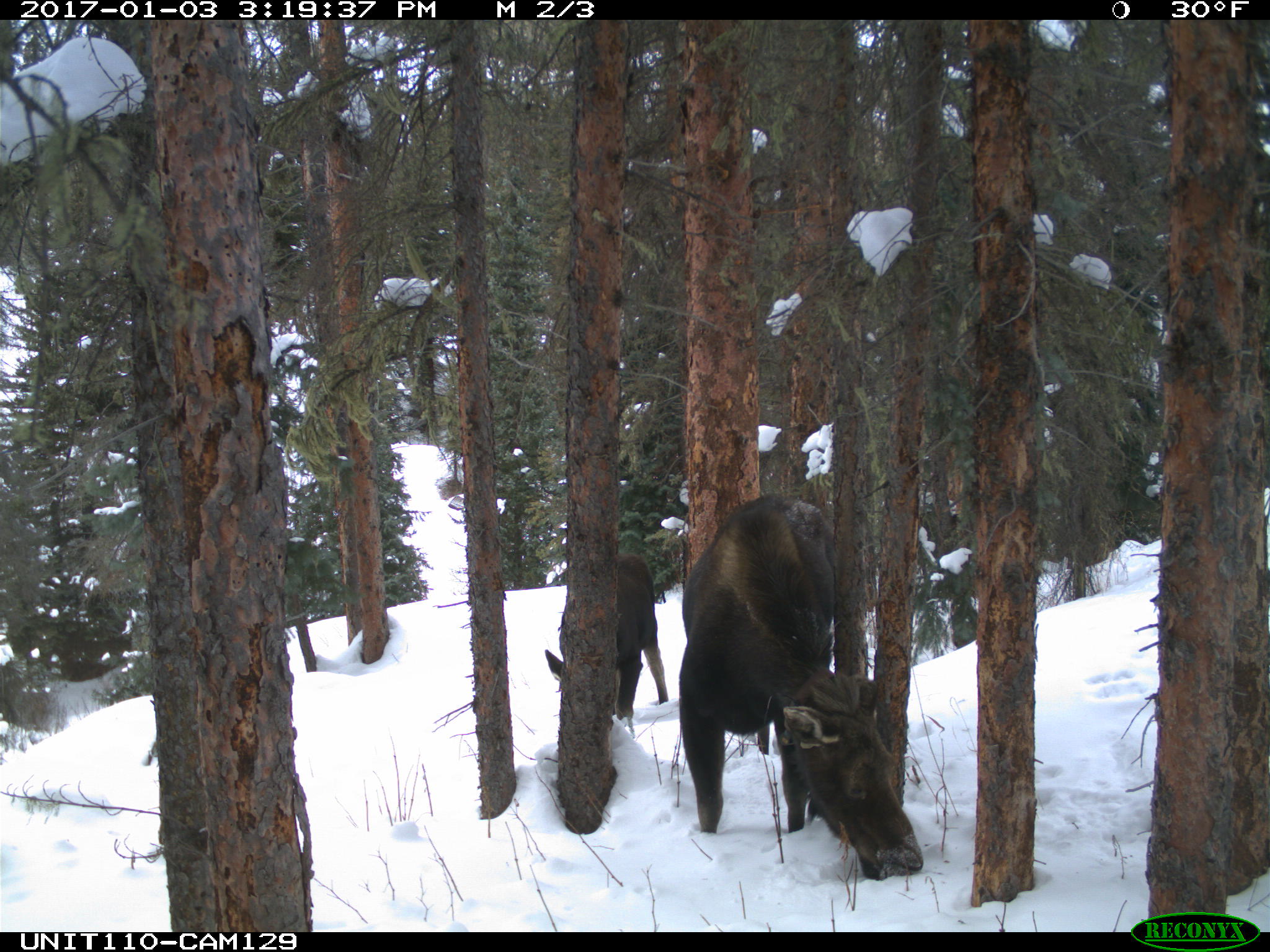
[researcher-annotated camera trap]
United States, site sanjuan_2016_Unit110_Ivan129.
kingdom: Animalia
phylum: Chordata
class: Mammalia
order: Artiodactyla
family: Cervidae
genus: Alces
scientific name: Alces alces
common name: moose